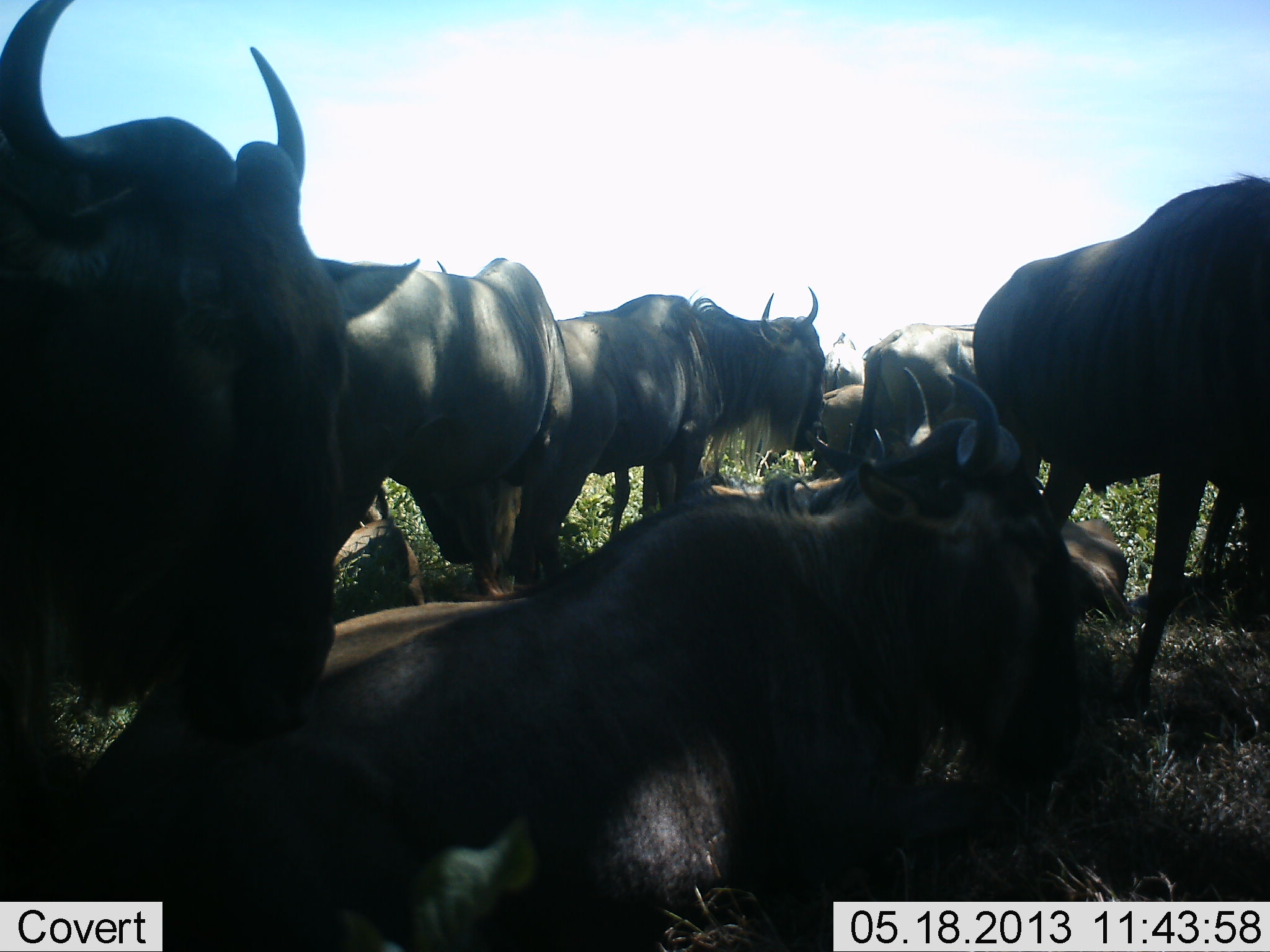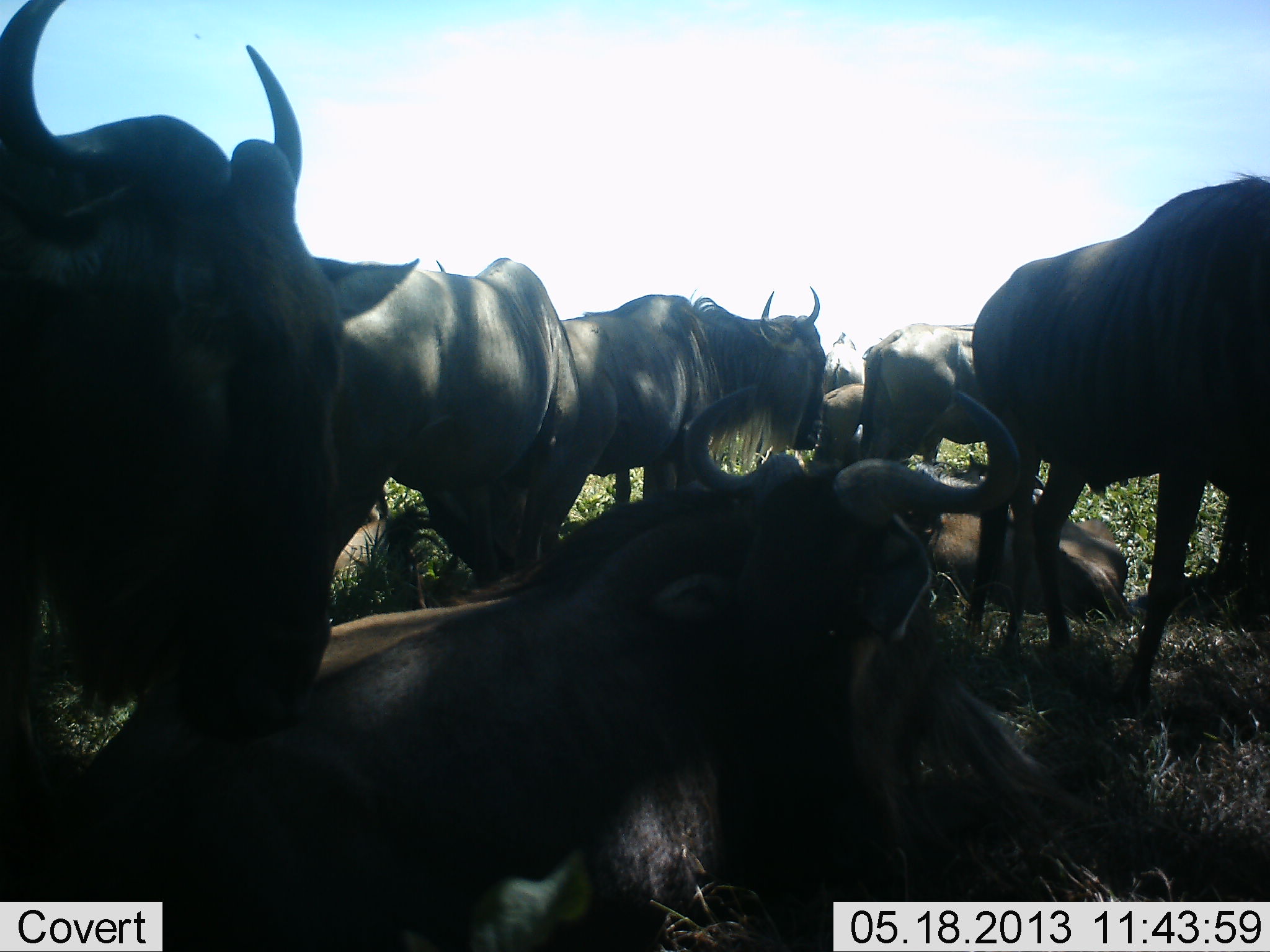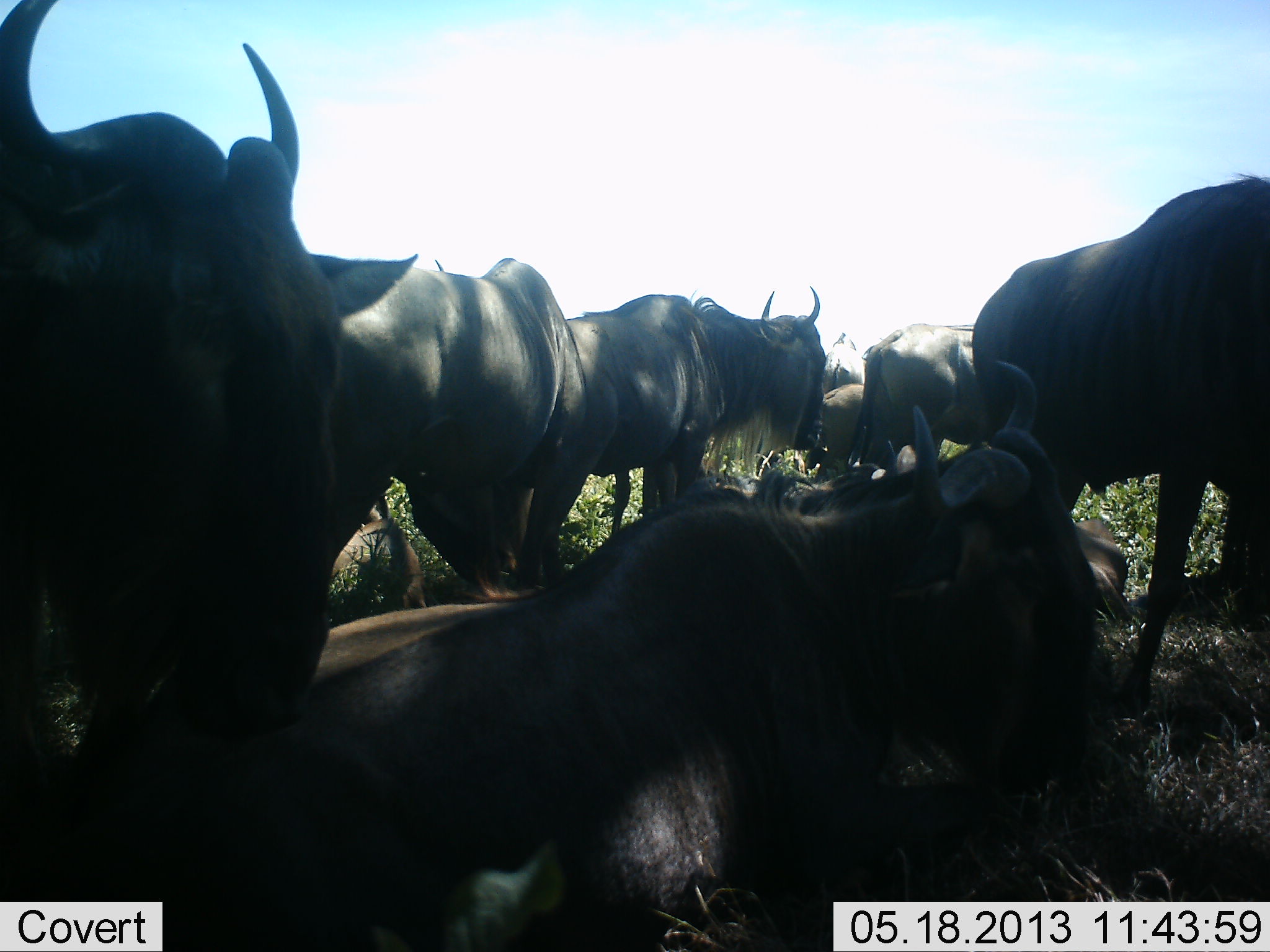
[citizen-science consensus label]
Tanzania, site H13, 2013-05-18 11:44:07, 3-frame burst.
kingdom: Animalia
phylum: Chordata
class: Mammalia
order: Artiodactyla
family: Bovidae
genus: Connochaetes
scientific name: Connochaetes taurinus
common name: blue wildebeest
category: wildebeest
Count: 10.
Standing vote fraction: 80%.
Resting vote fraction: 100%.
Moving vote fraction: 0%.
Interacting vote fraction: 10%.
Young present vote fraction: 10%.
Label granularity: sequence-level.